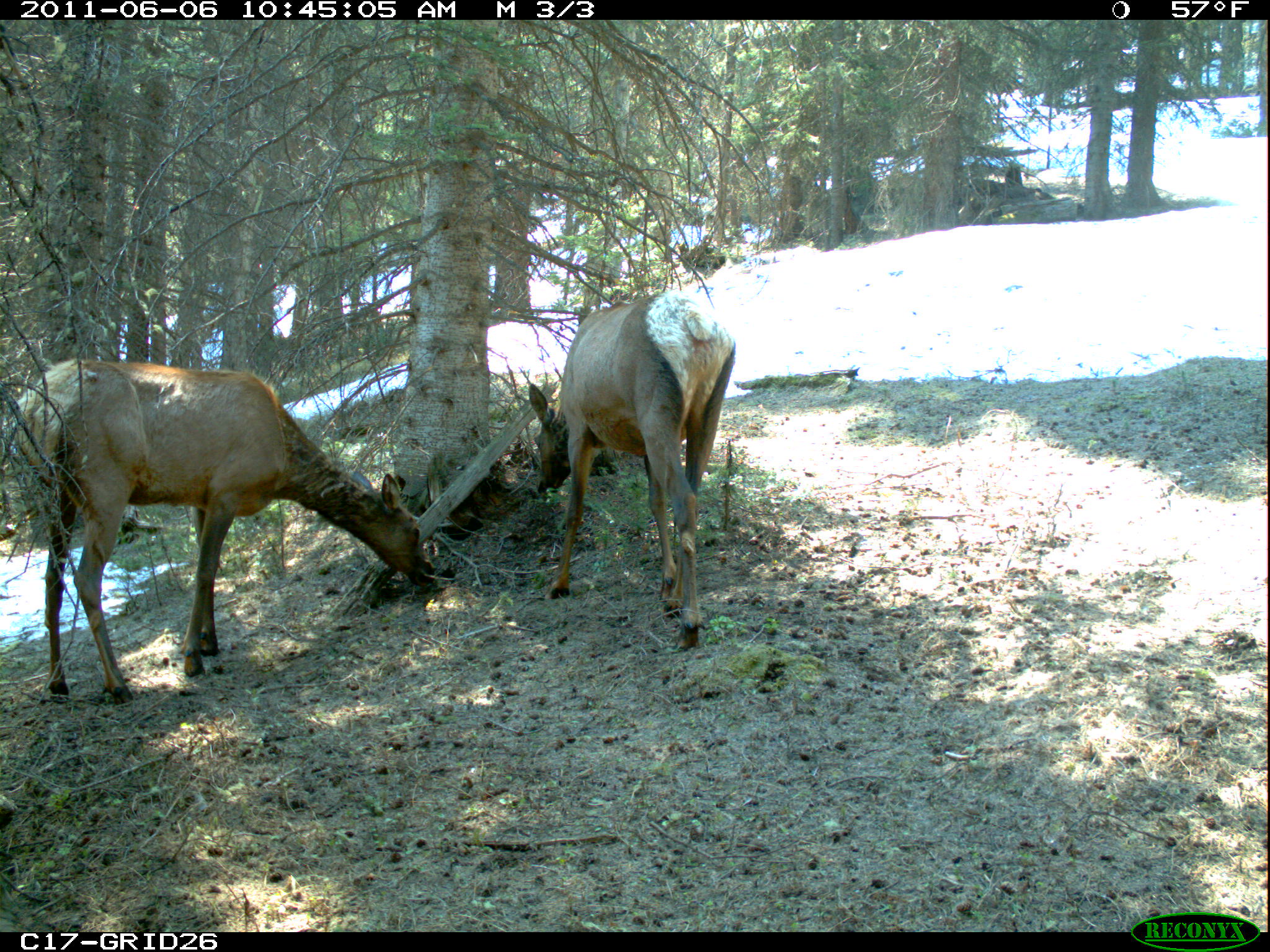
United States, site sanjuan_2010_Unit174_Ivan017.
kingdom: Animalia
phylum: Chordata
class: Mammalia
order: Artiodactyla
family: Cervidae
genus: Cervus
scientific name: Cervus elaphus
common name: red deer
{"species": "Cervus elaphus (red deer)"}